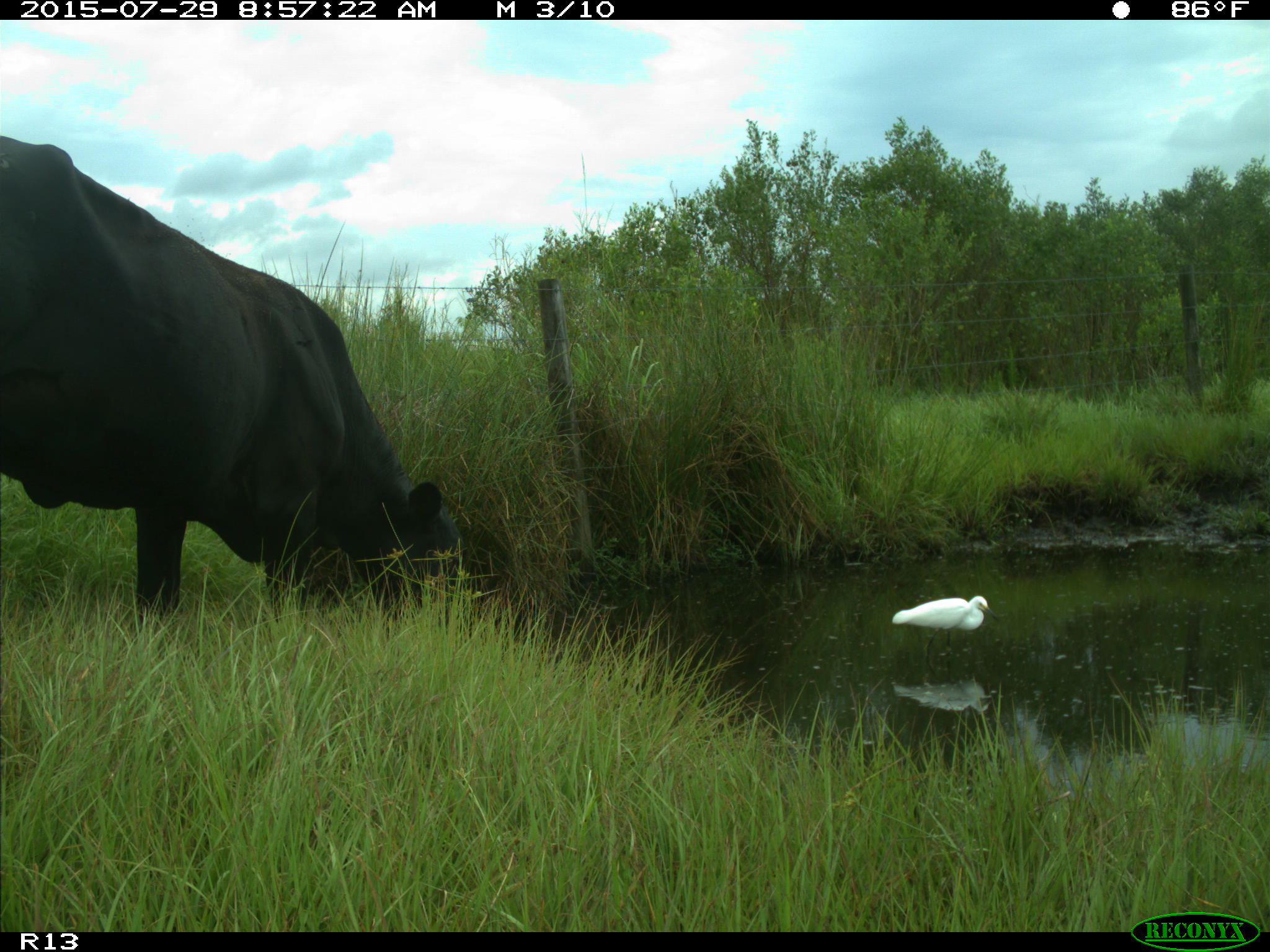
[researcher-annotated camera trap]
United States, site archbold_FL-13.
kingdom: Animalia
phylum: Chordata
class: Mammalia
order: Artiodactyla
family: Bovidae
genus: Bos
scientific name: Bos taurus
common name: domestic cow